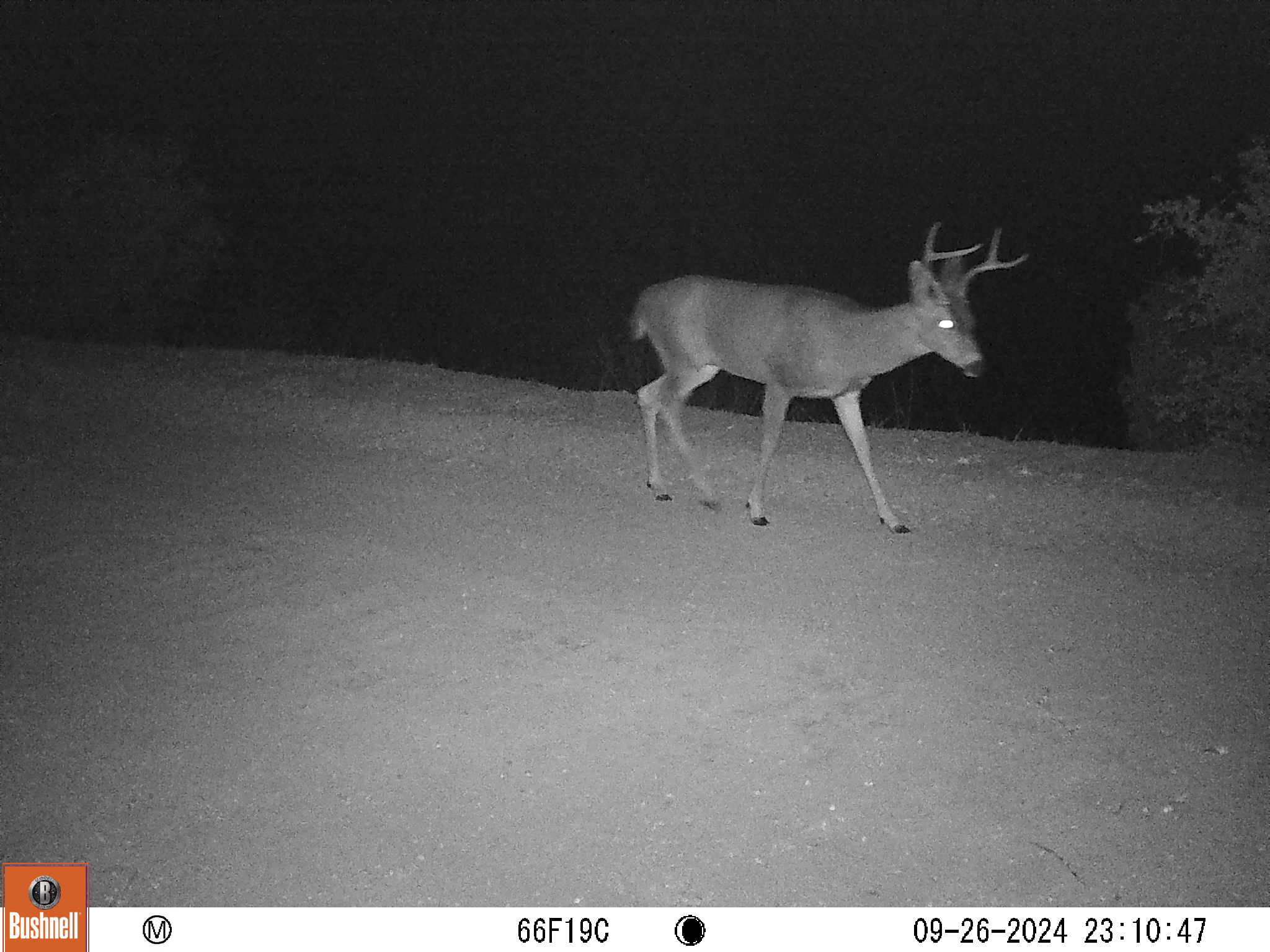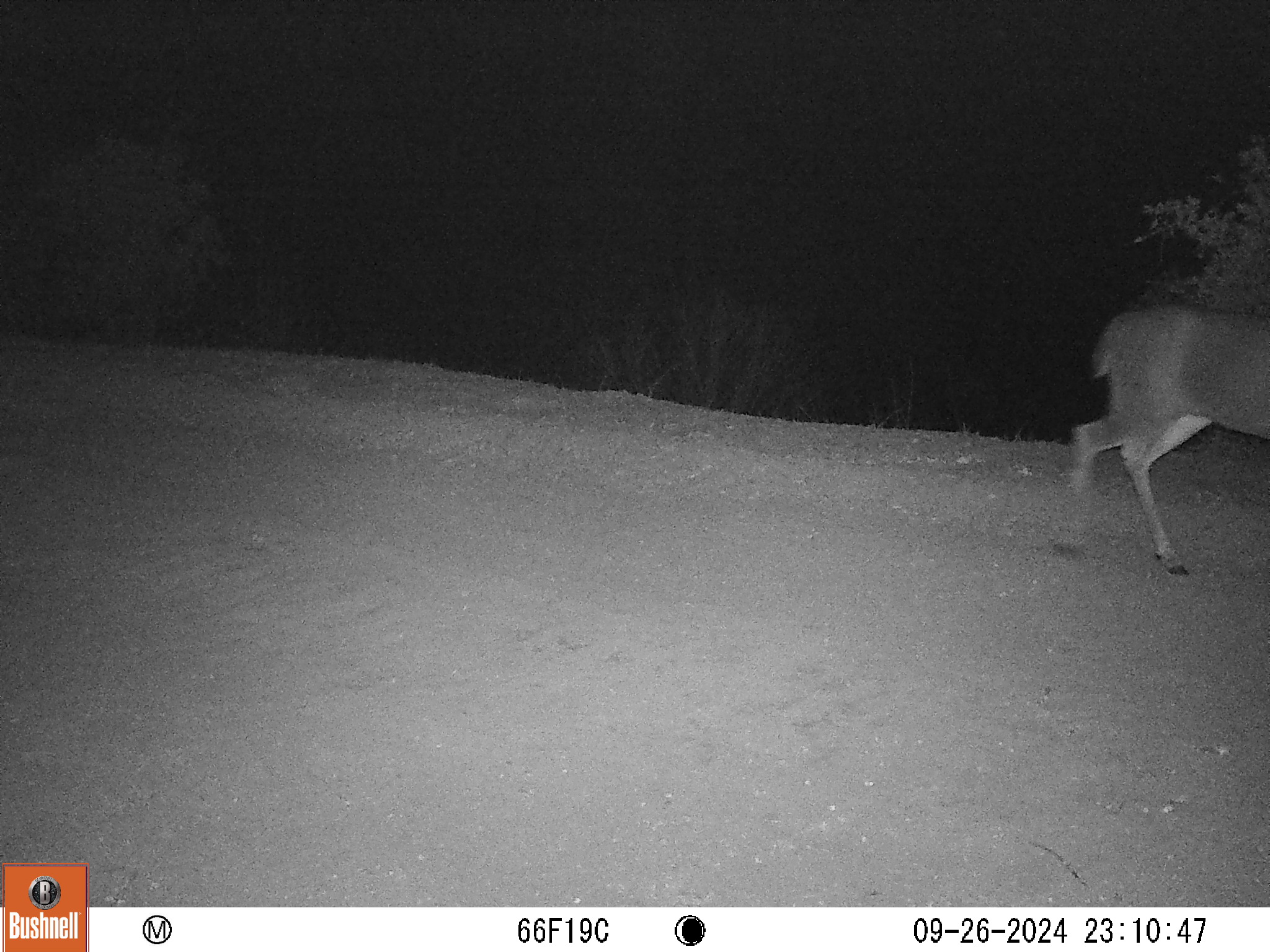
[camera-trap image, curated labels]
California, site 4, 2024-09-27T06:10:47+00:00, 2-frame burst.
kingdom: Animalia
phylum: Chordata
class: Mammalia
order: Artiodactyla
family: Cervidae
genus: Odocoileus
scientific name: Odocoileus hemionus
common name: mule deer